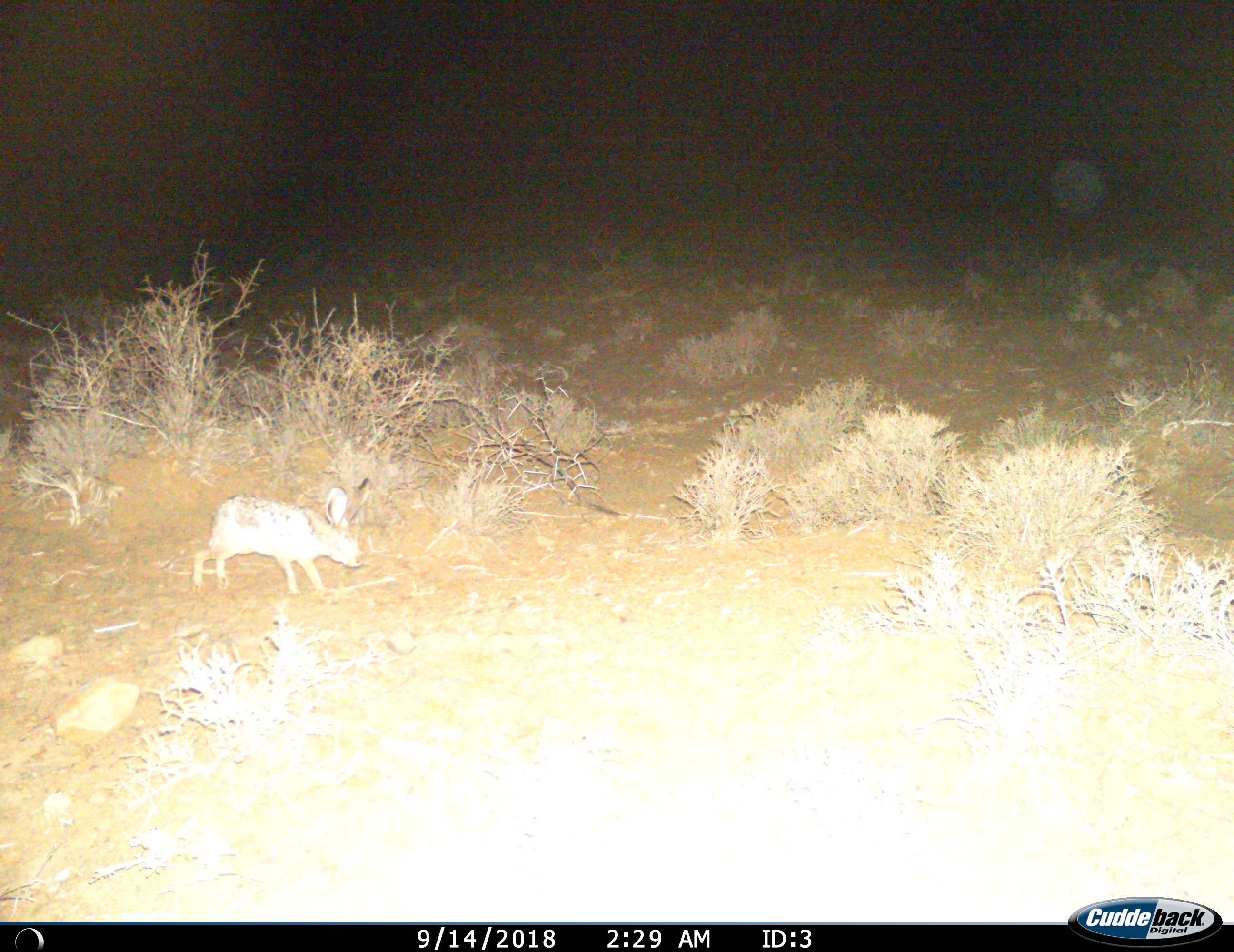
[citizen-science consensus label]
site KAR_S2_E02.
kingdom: Animalia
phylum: Chordata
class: Mammalia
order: Lagomorpha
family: Leporidae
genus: Lepus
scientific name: Lepus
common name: hare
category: hareunknown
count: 1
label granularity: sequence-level